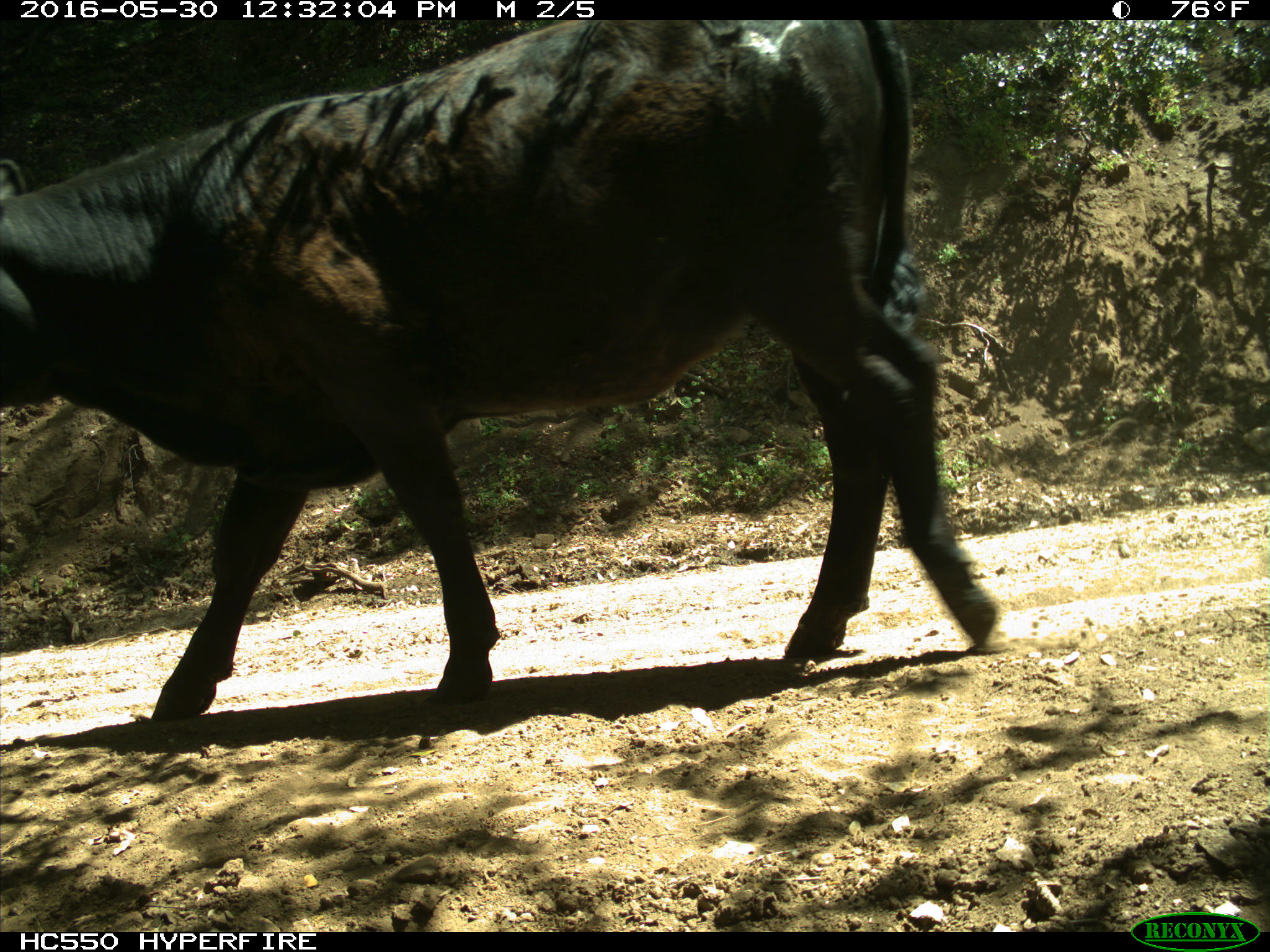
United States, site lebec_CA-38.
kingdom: Animalia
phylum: Chordata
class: Mammalia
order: Artiodactyla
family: Bovidae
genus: Bos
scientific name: Bos taurus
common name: domestic cow